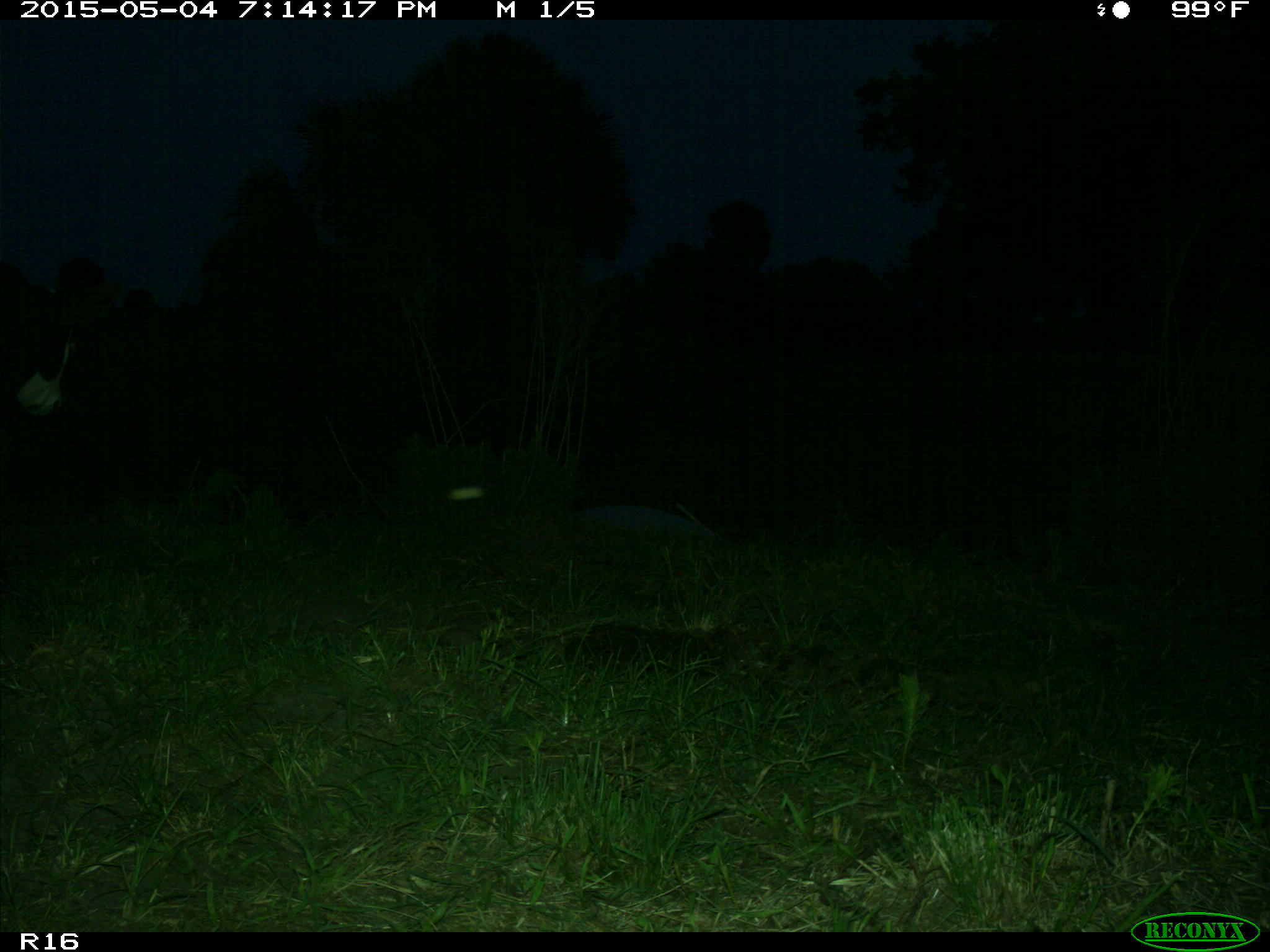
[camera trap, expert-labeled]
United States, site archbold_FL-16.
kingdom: Animalia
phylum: Chordata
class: Mammalia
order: Artiodactyla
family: Bovidae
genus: Bos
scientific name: Bos taurus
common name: domestic cow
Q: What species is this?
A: Bos taurus (domestic cow).